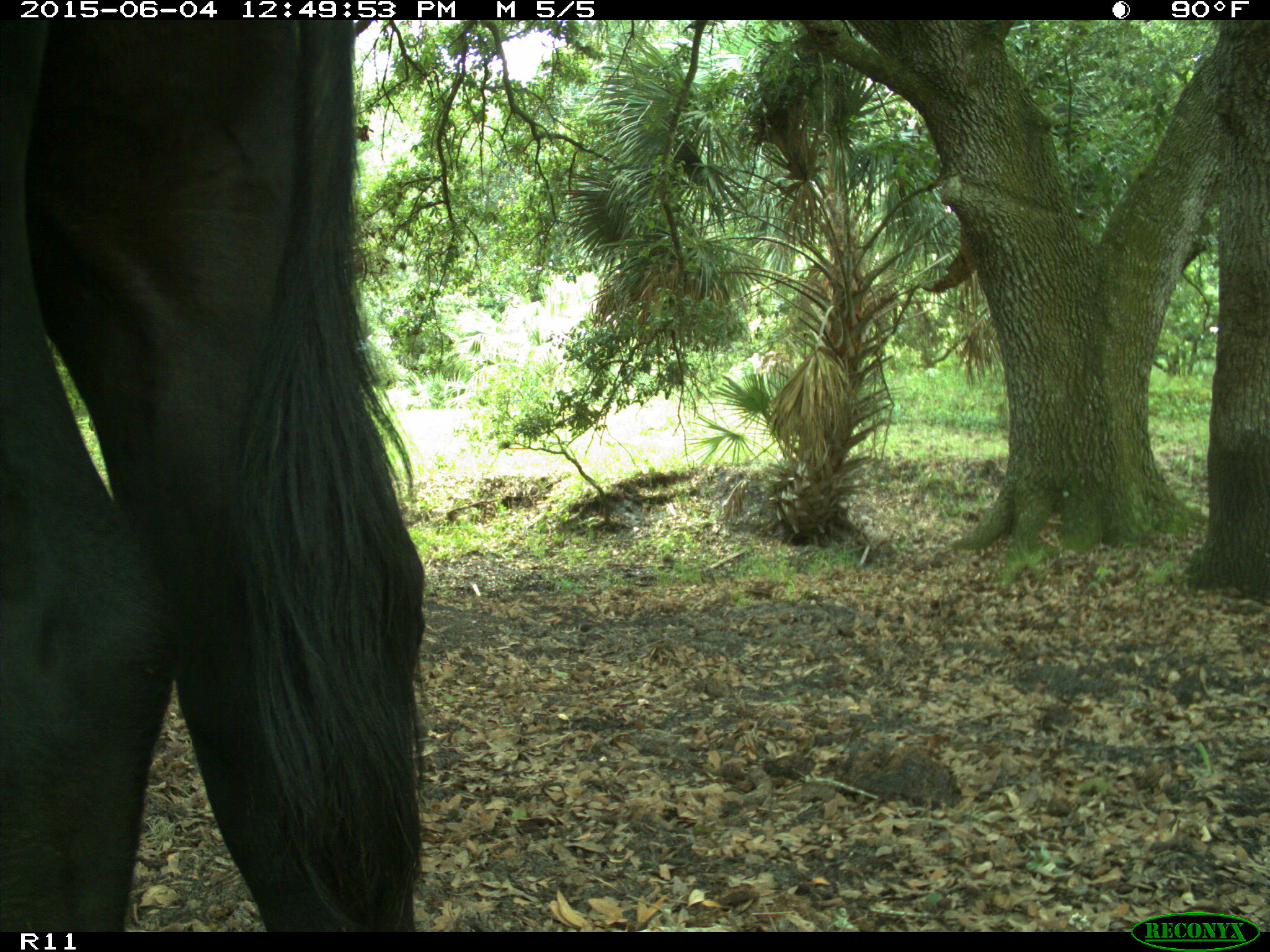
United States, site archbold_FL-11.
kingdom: Animalia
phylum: Chordata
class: Mammalia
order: Artiodactyla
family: Bovidae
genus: Bos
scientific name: Bos taurus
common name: domestic cow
Bos taurus (domestic cow).